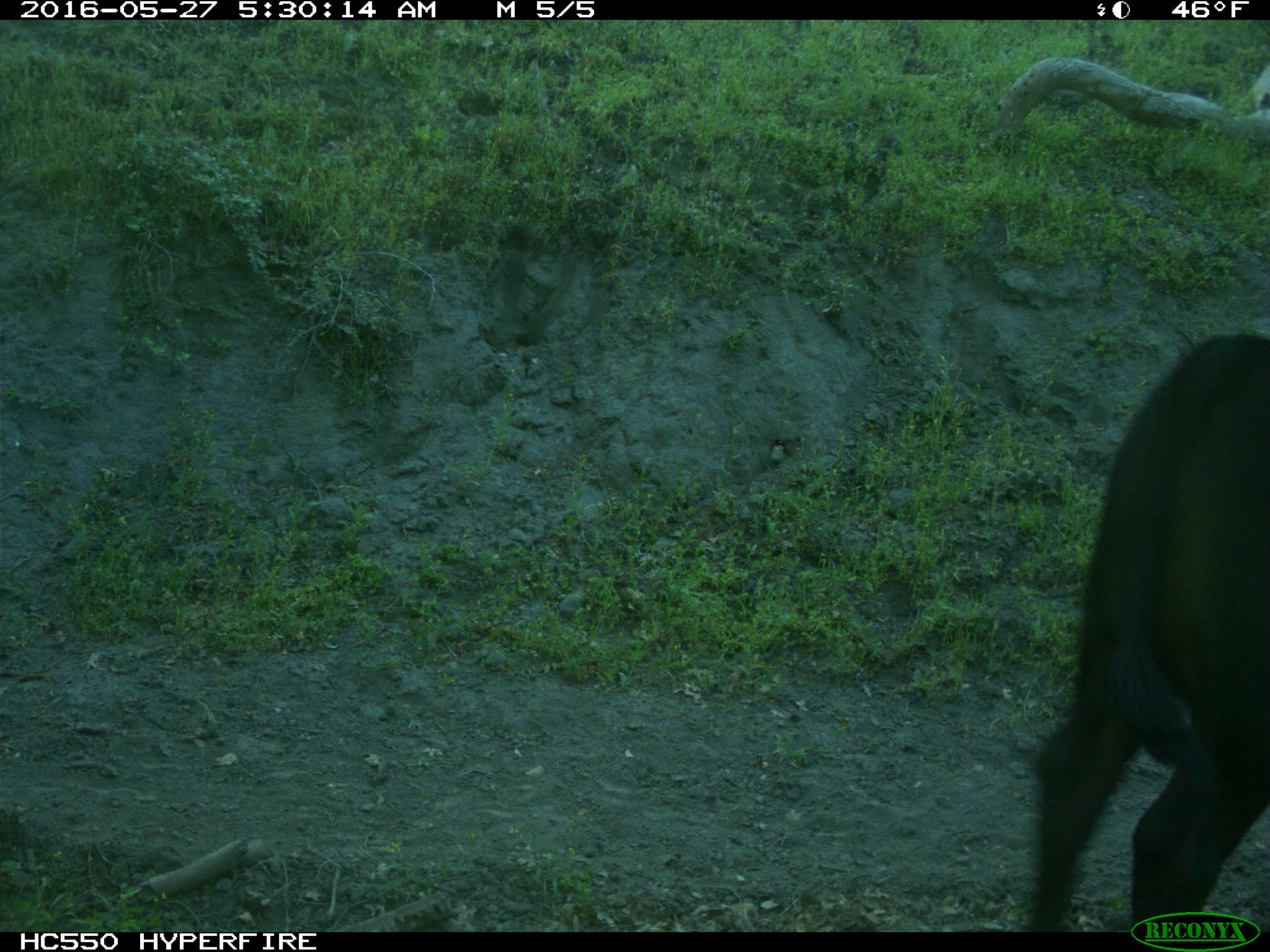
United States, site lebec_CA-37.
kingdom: Animalia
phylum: Chordata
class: Mammalia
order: Artiodactyla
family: Bovidae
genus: Bos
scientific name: Bos taurus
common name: domestic cow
Bos taurus (domestic cow).